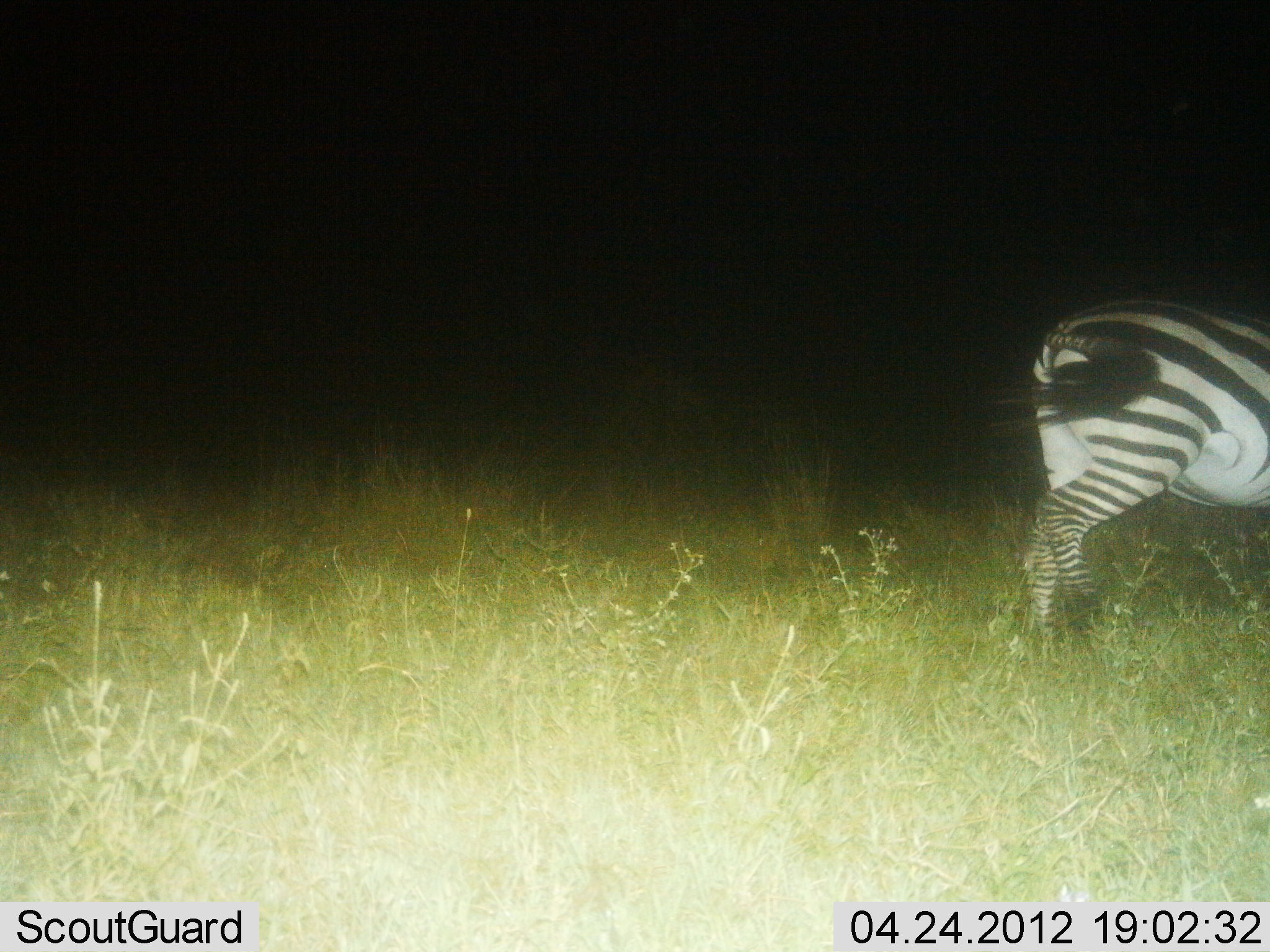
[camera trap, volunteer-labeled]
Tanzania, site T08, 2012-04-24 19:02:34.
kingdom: Animalia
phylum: Chordata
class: Mammalia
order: Perissodactyla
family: Equidae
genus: Equus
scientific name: Equus quagga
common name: plains zebra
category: zebra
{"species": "zebra (plains zebra) (Equus quagga)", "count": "1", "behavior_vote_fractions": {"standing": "21%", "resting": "0%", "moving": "79%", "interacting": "0%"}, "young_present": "0%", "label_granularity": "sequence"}